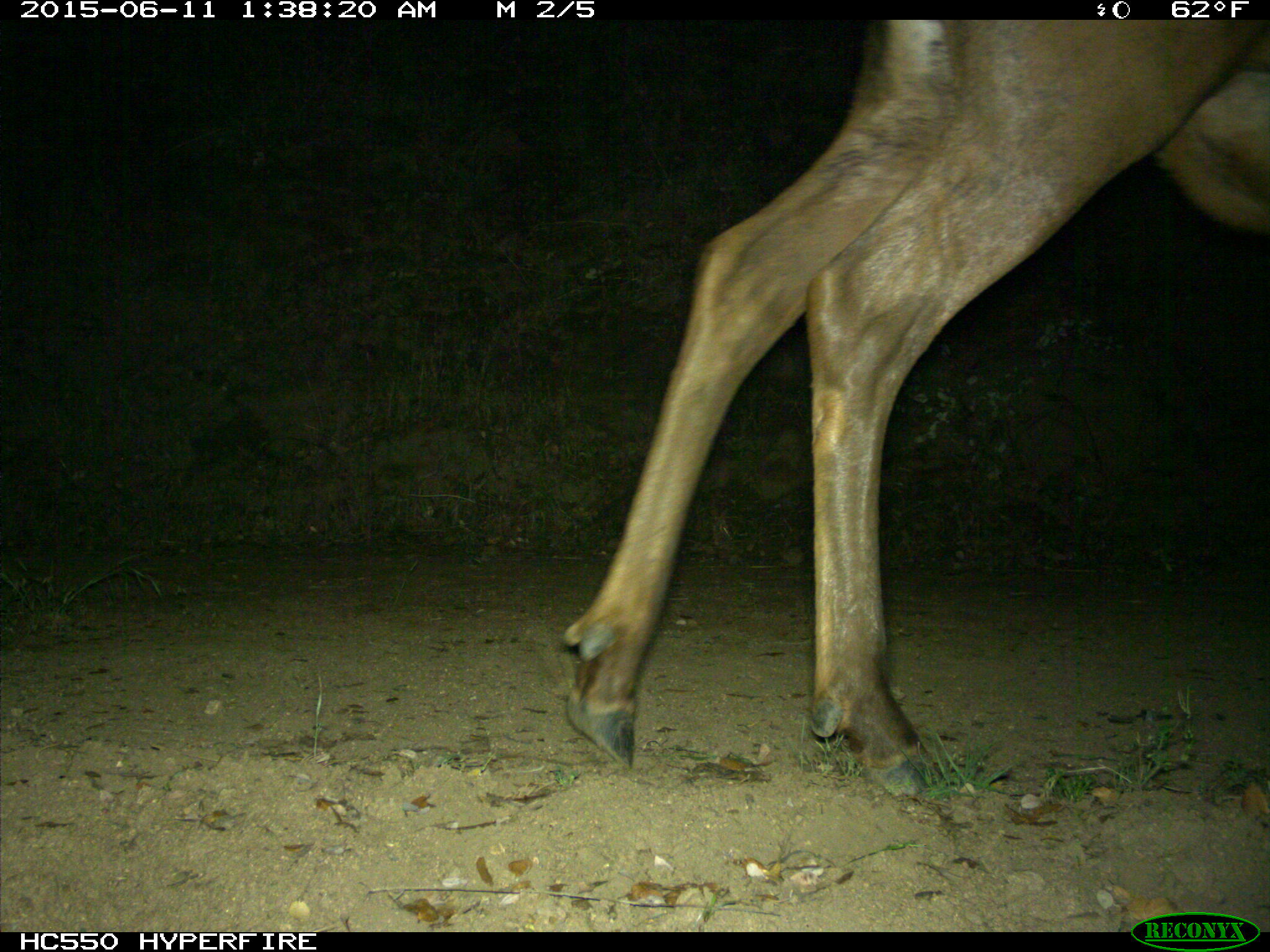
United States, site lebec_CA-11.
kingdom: Animalia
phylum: Chordata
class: Mammalia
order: Artiodactyla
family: Cervidae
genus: Cervus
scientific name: Cervus canadensis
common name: elk